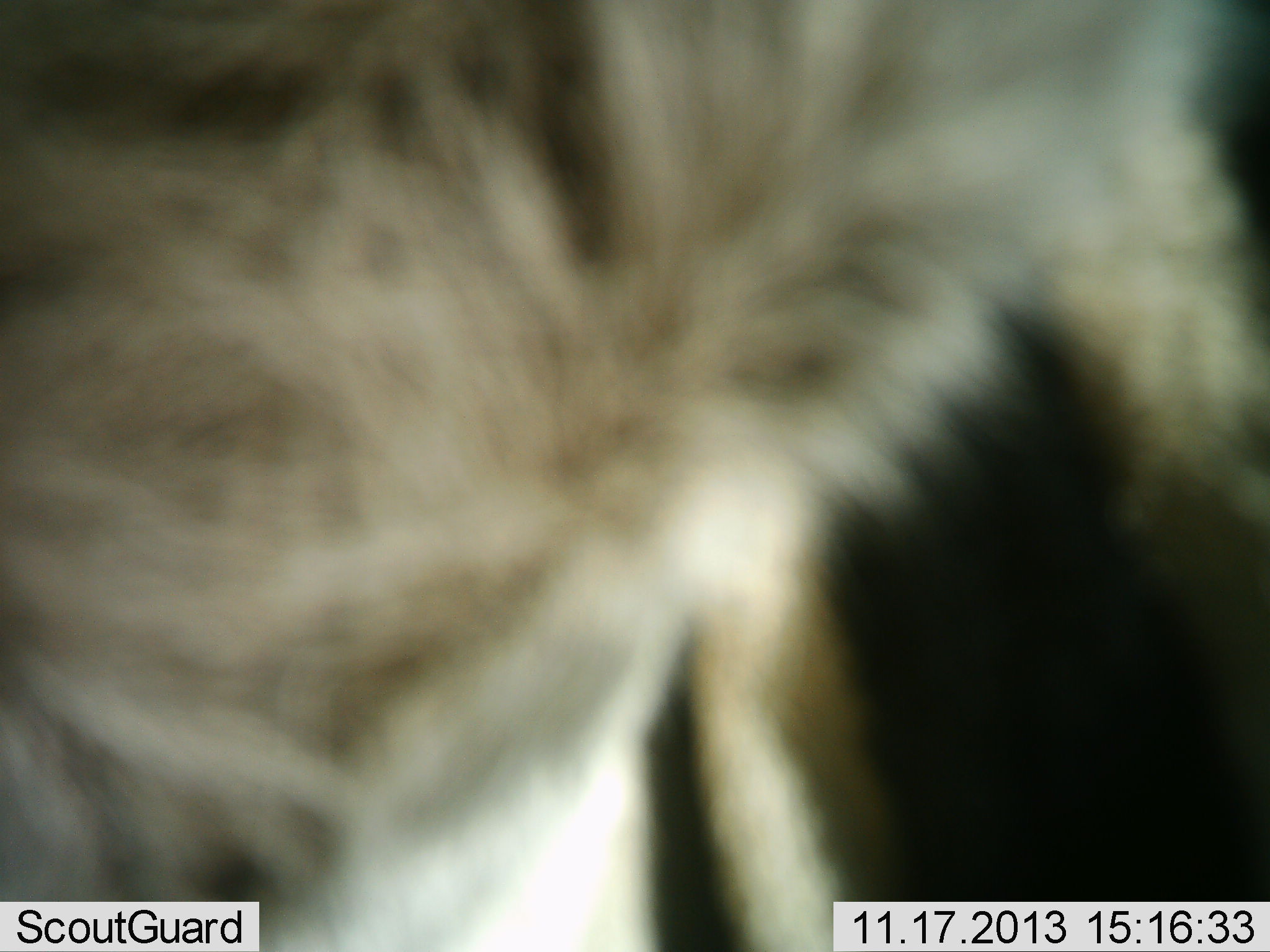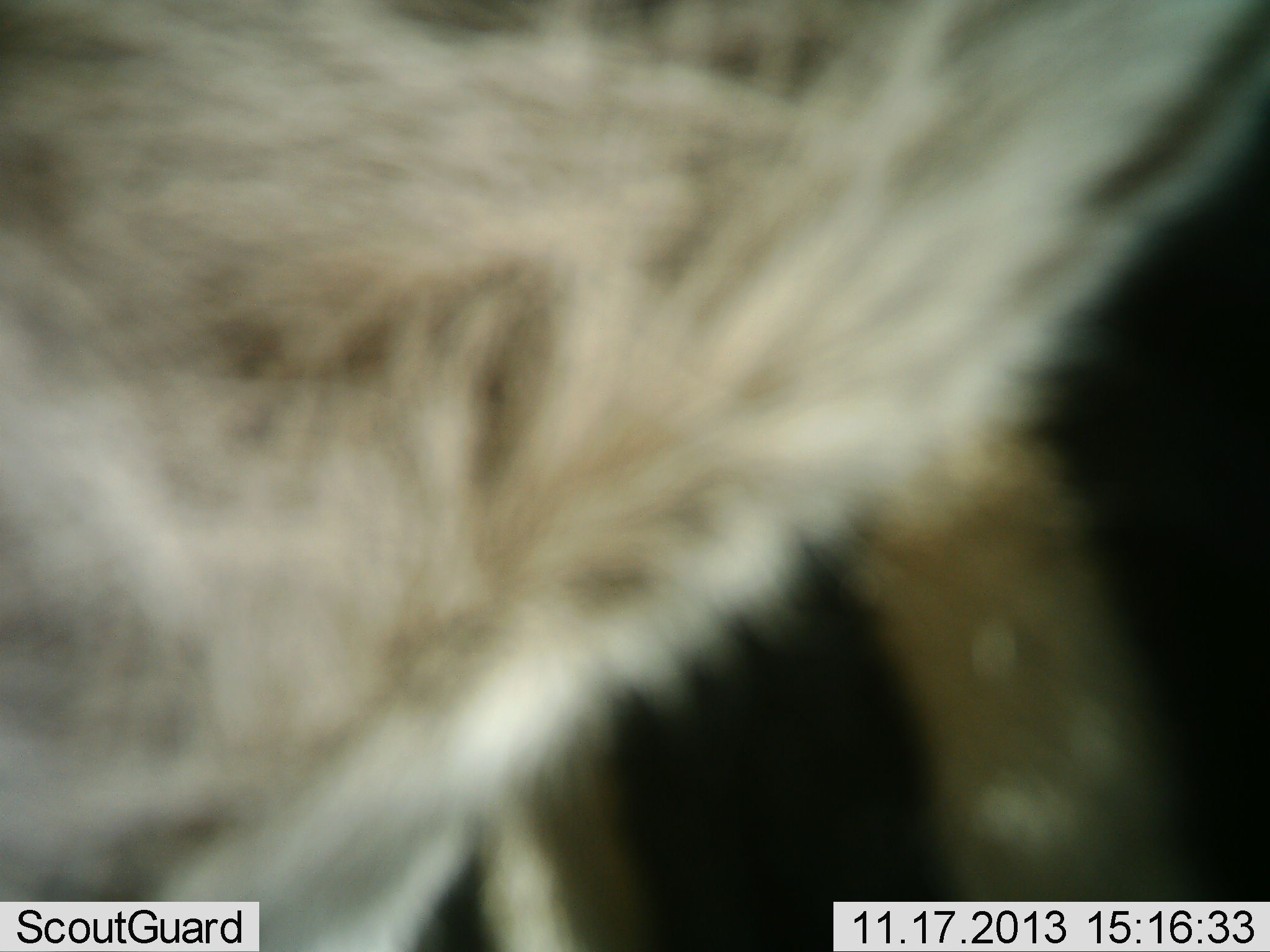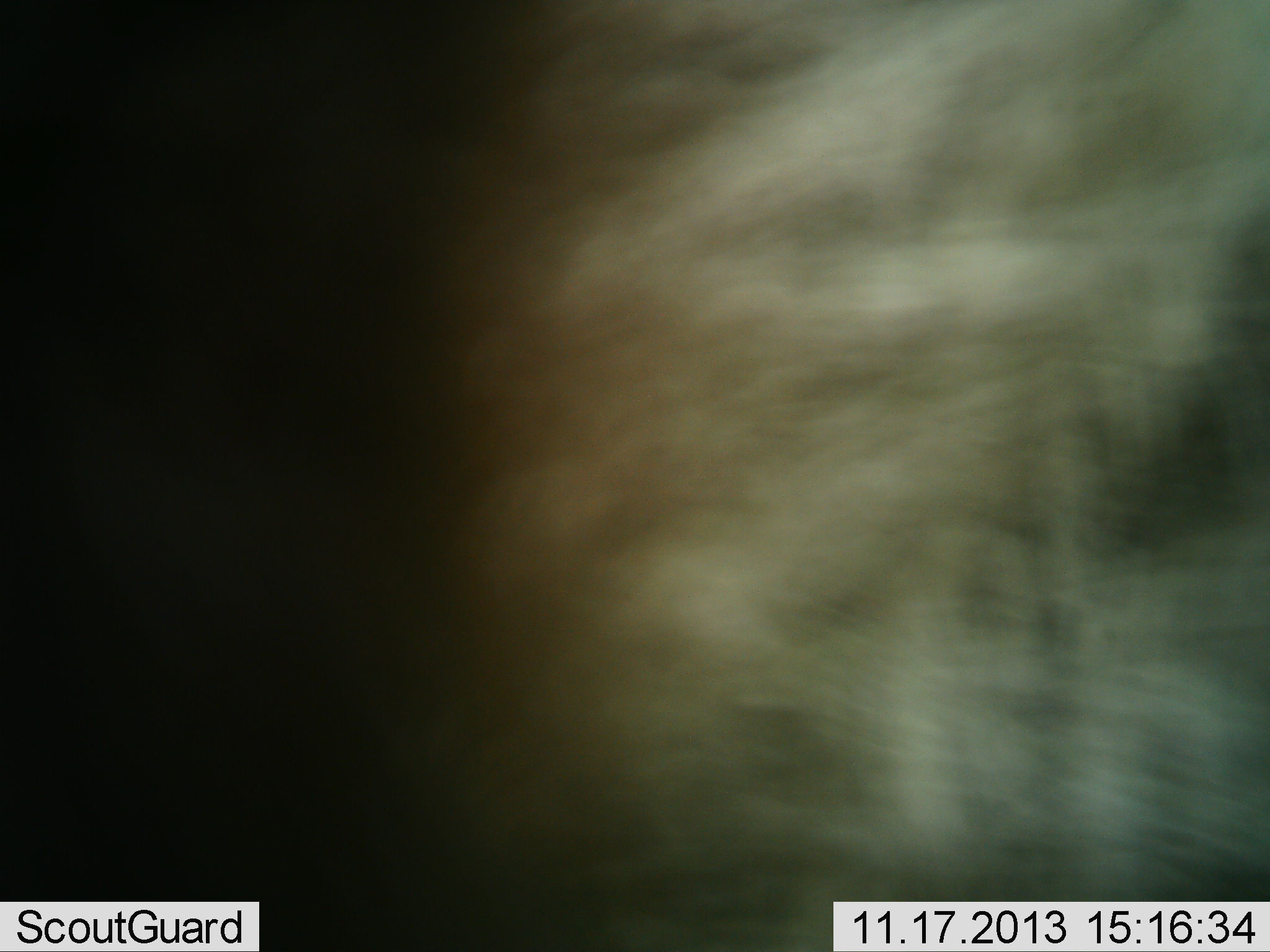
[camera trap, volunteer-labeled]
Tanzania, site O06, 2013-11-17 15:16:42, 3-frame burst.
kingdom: Animalia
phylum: Chordata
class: Mammalia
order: Carnivora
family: Canidae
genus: Otocyon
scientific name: Otocyon megalotis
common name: bat-eared fox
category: batearedfox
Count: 1.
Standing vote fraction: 0%.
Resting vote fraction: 0%.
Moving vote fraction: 50%.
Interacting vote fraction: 50%.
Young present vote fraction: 0%.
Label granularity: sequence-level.